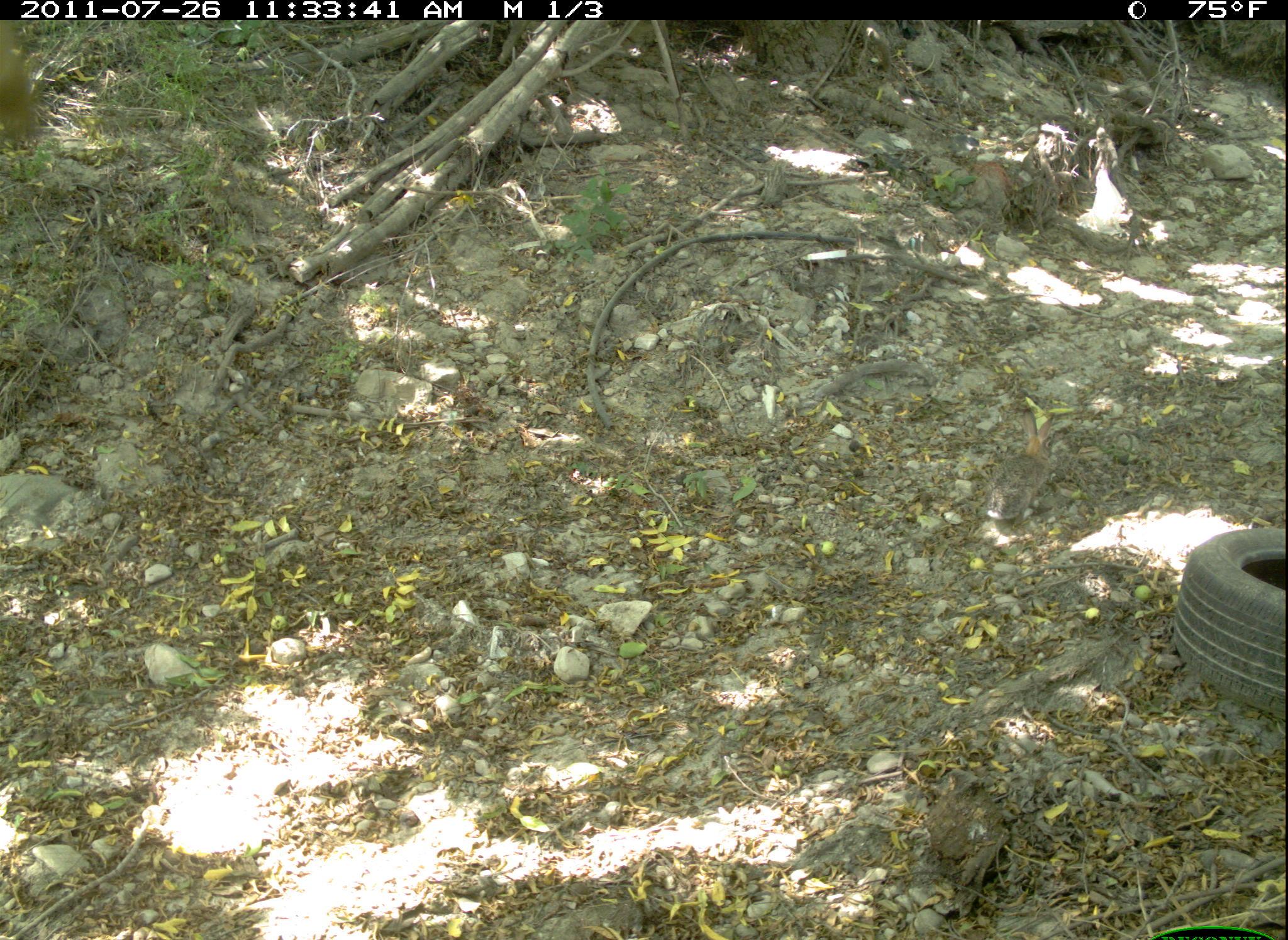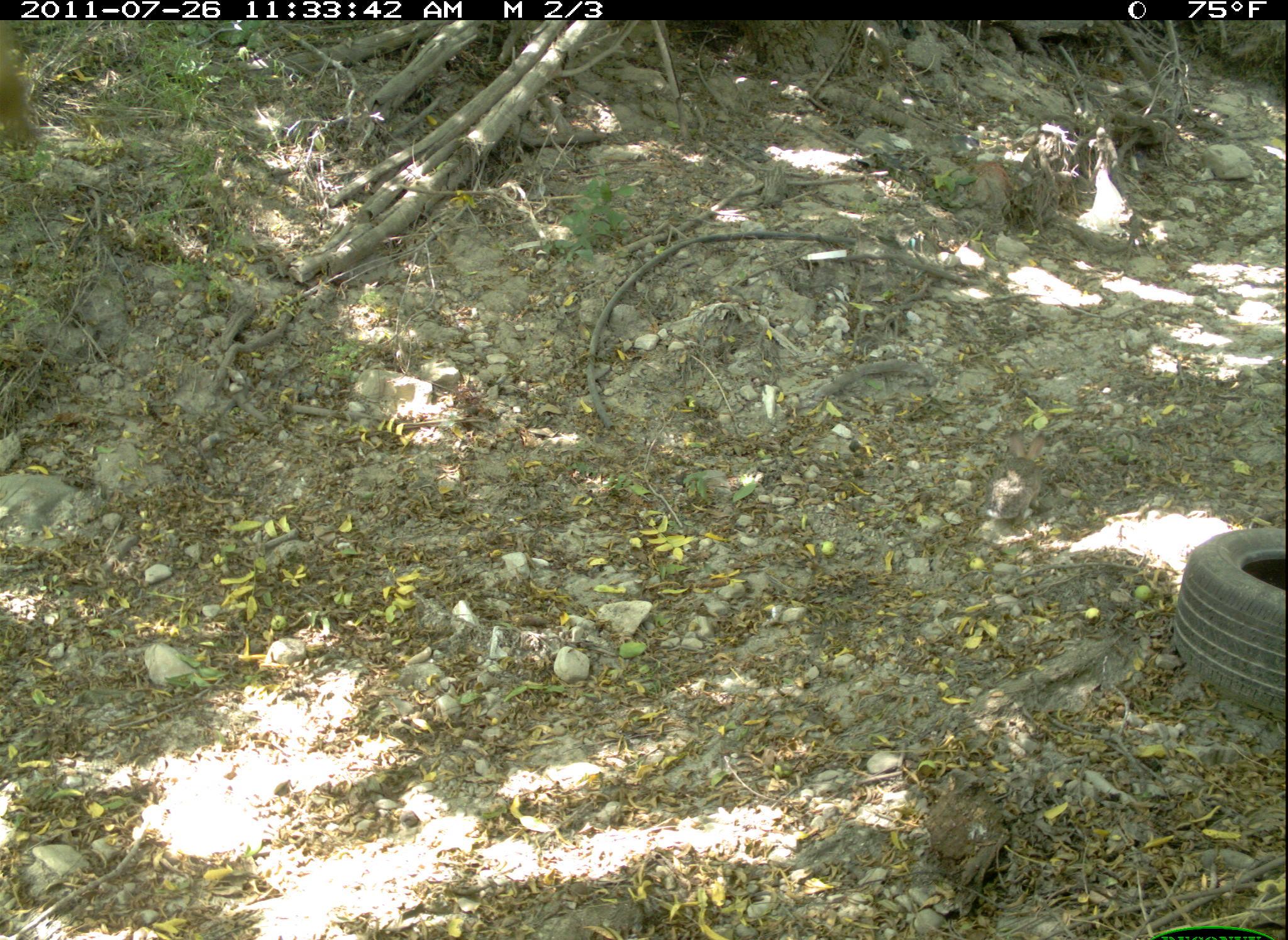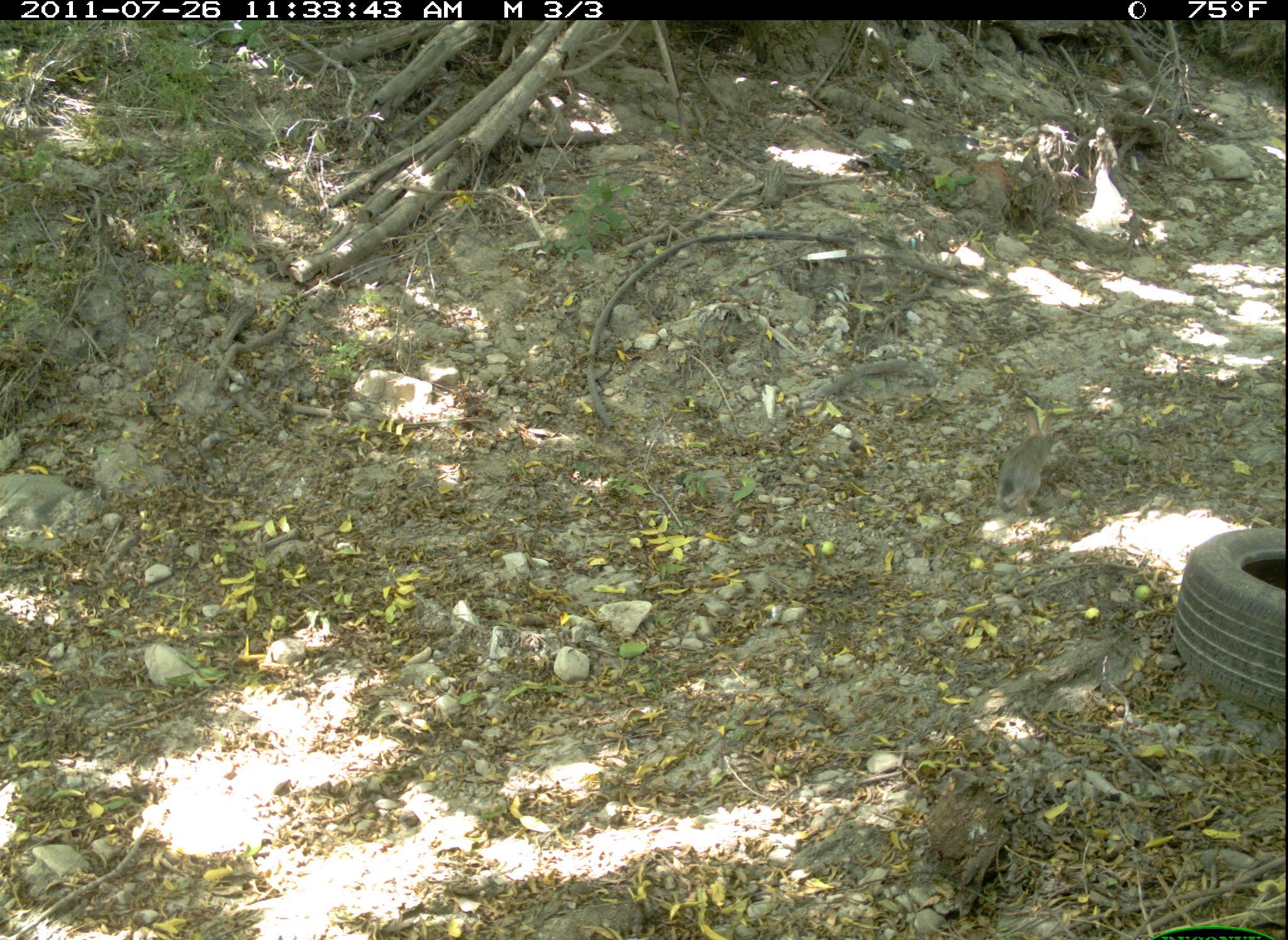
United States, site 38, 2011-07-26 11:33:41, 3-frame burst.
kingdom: Animalia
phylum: Chordata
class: Mammalia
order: Lagomorpha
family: Leporidae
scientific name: Leporidae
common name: rabbits and hares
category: rabbit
Rabbit (rabbits and hares) (Leporidae).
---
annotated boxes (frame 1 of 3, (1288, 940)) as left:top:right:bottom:
rabbit: 984:401:1064:530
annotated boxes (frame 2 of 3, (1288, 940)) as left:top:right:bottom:
rabbit: 982:419:1055:527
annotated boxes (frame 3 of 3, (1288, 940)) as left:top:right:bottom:
rabbit: 980:396:1079:525